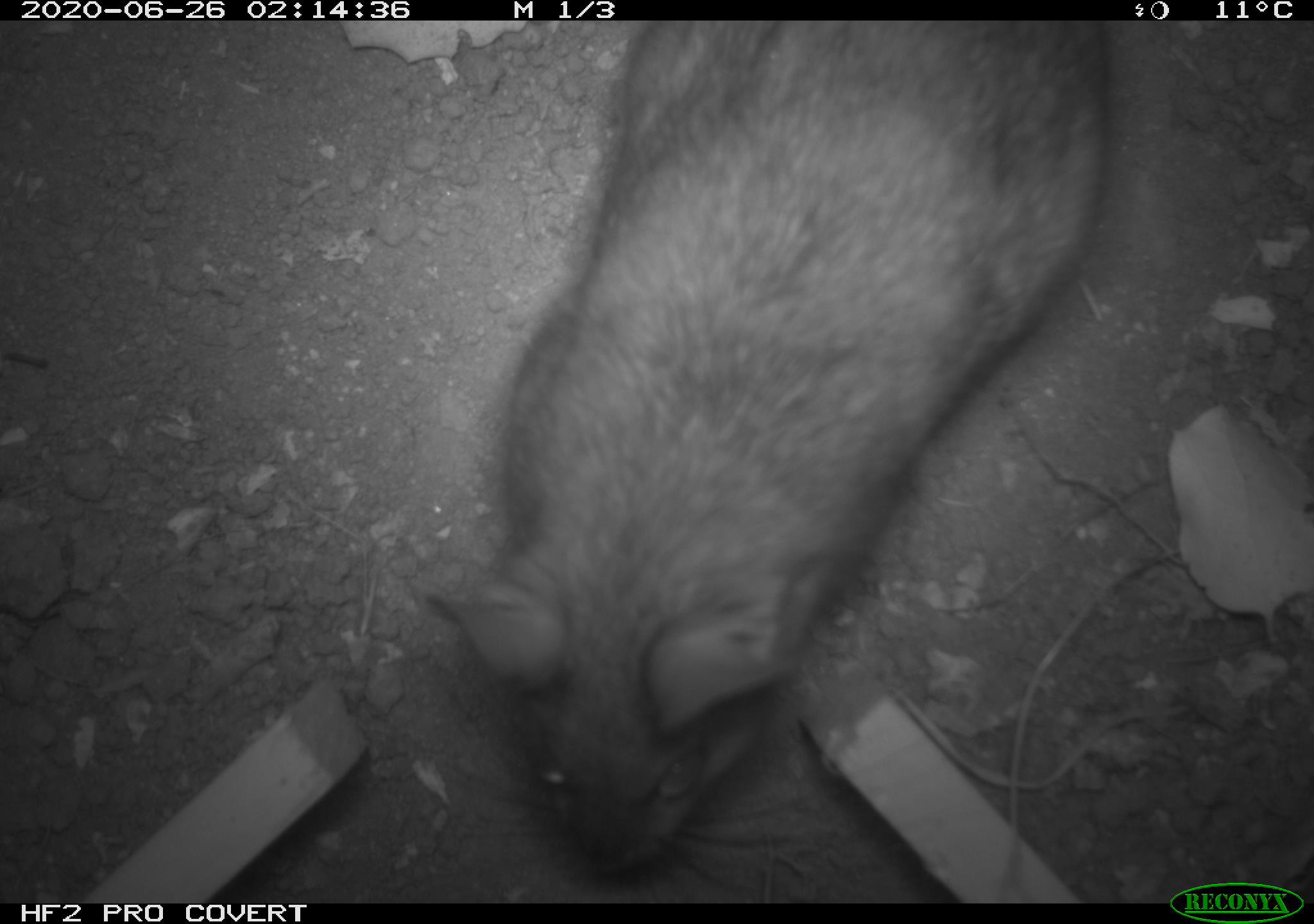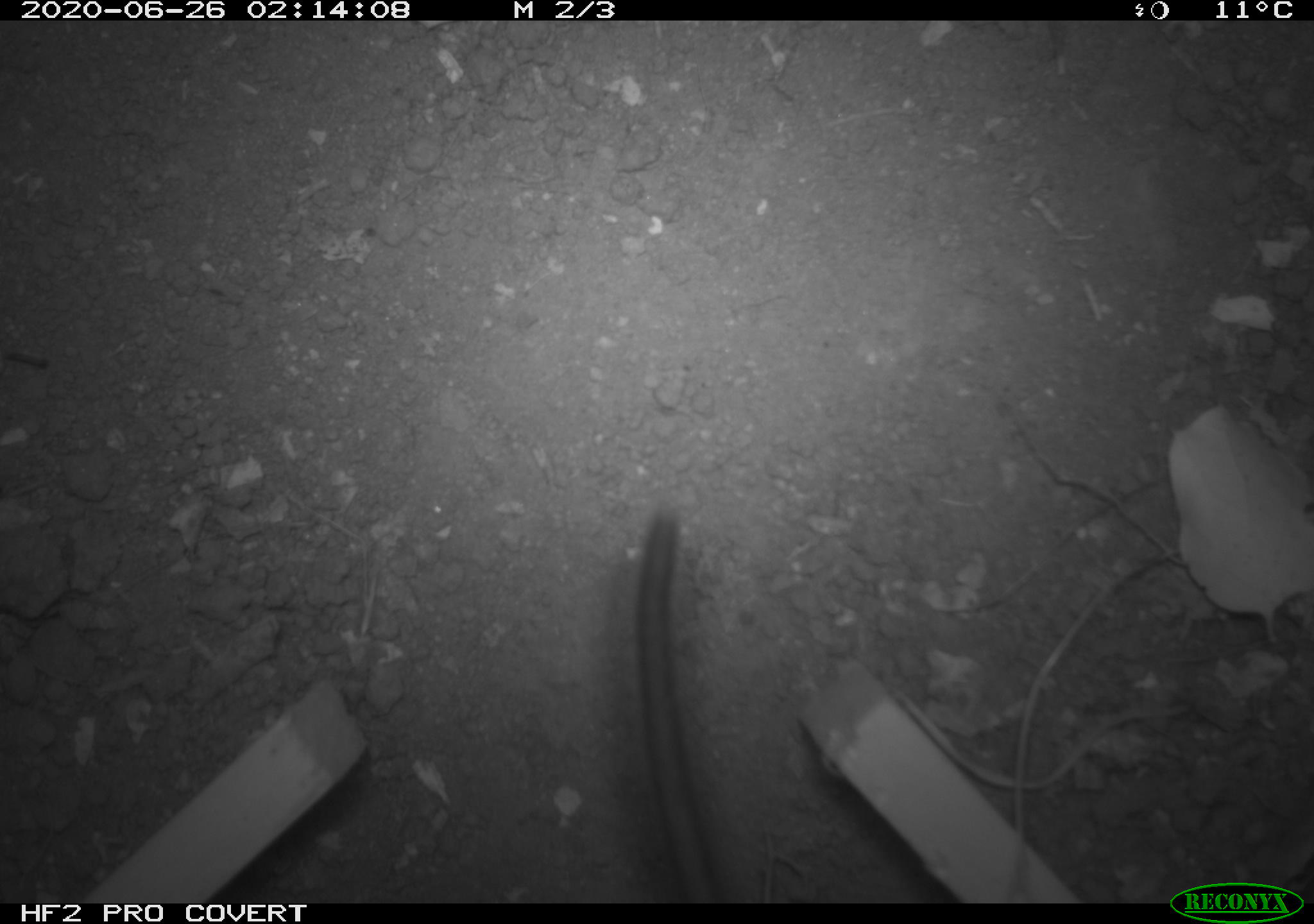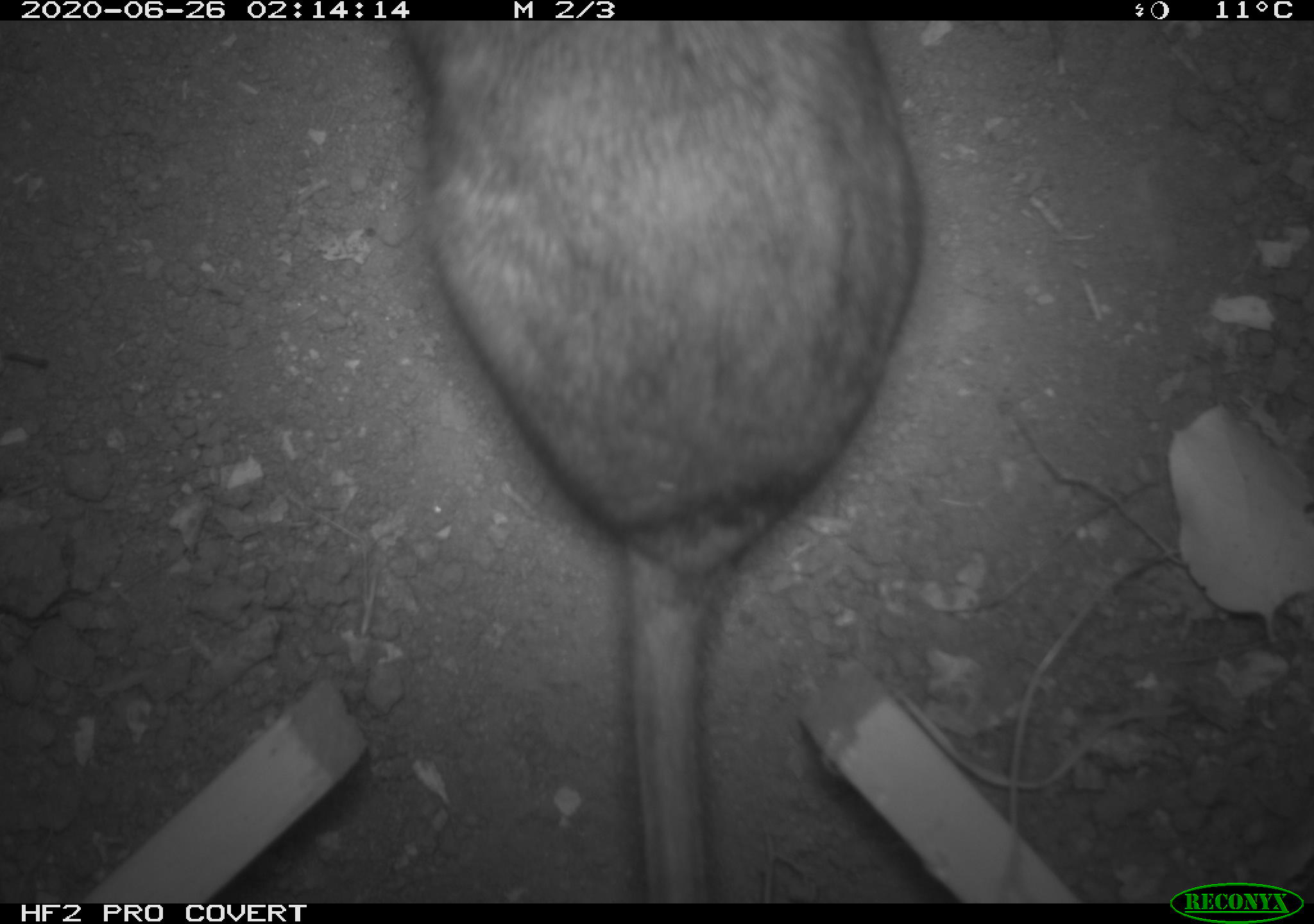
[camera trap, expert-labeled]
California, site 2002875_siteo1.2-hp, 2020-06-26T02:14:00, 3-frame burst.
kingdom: Animalia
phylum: Chordata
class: Mammalia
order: Rodentia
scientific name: Rodentia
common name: rodent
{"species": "rodent (Rodentia)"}